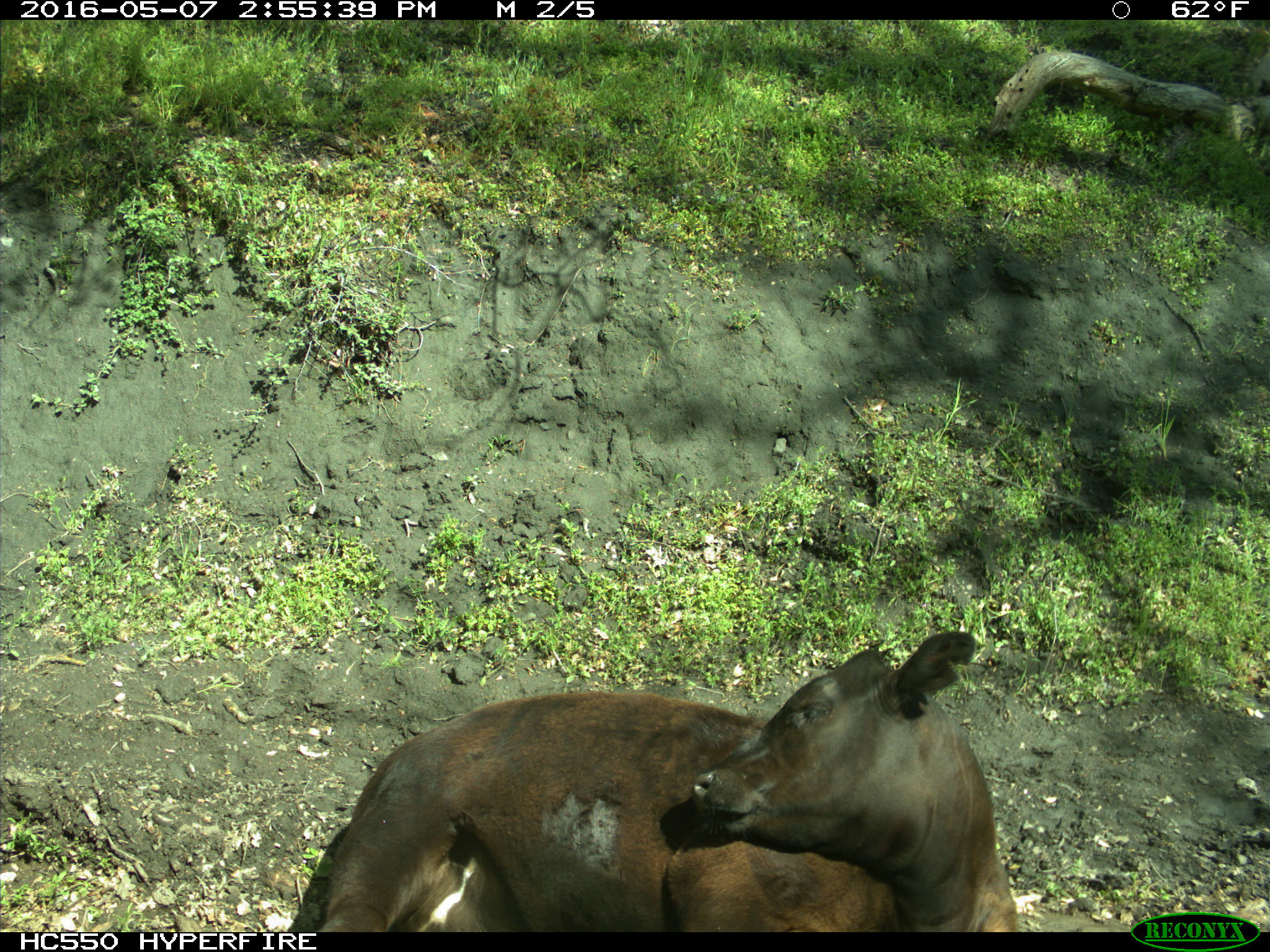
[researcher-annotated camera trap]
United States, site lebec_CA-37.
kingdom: Animalia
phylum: Chordata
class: Mammalia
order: Artiodactyla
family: Bovidae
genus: Bos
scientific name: Bos taurus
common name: domestic cow